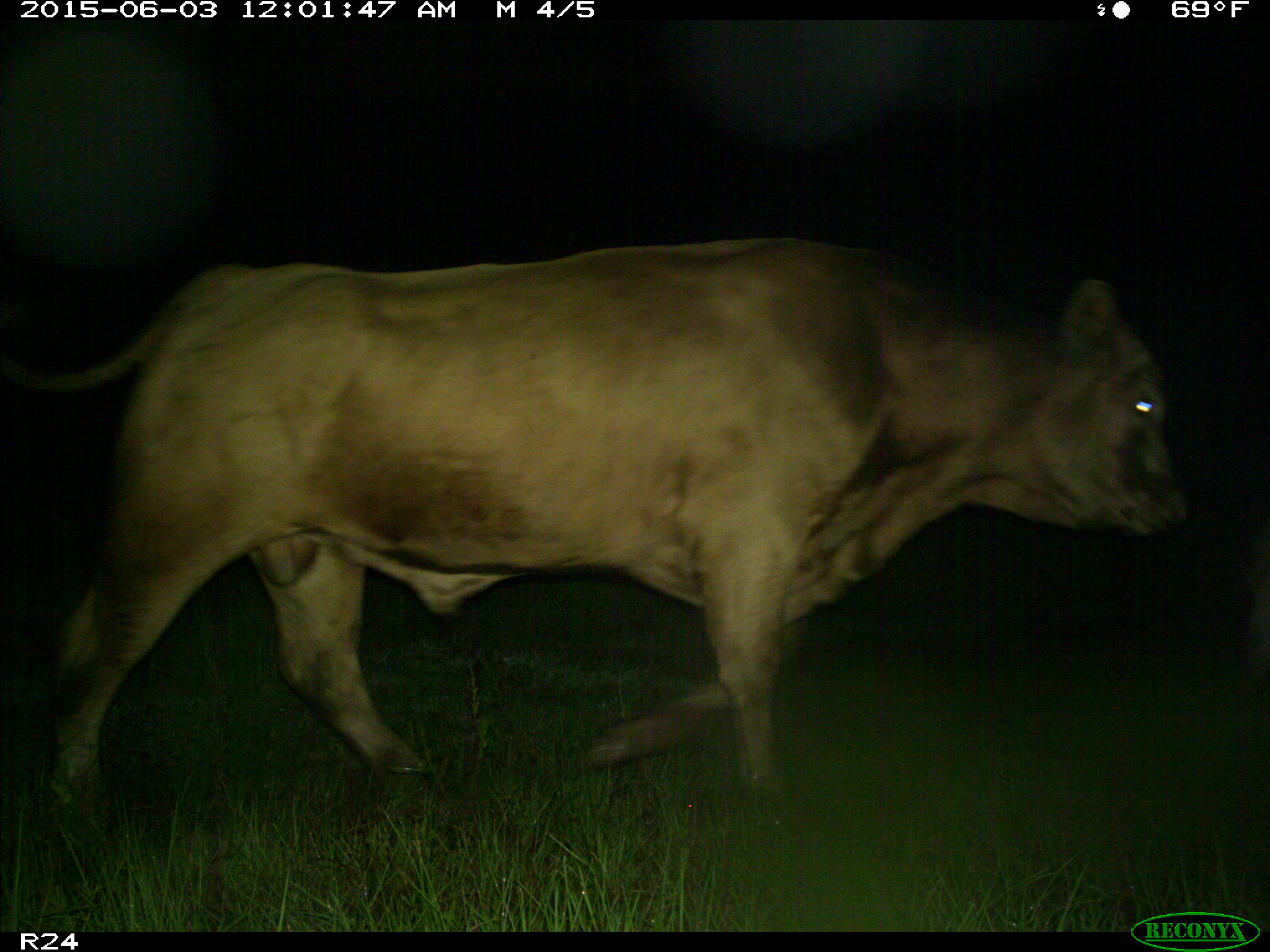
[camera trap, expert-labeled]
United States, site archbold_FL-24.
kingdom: Animalia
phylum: Chordata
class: Mammalia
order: Artiodactyla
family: Bovidae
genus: Bos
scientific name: Bos taurus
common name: domestic cow